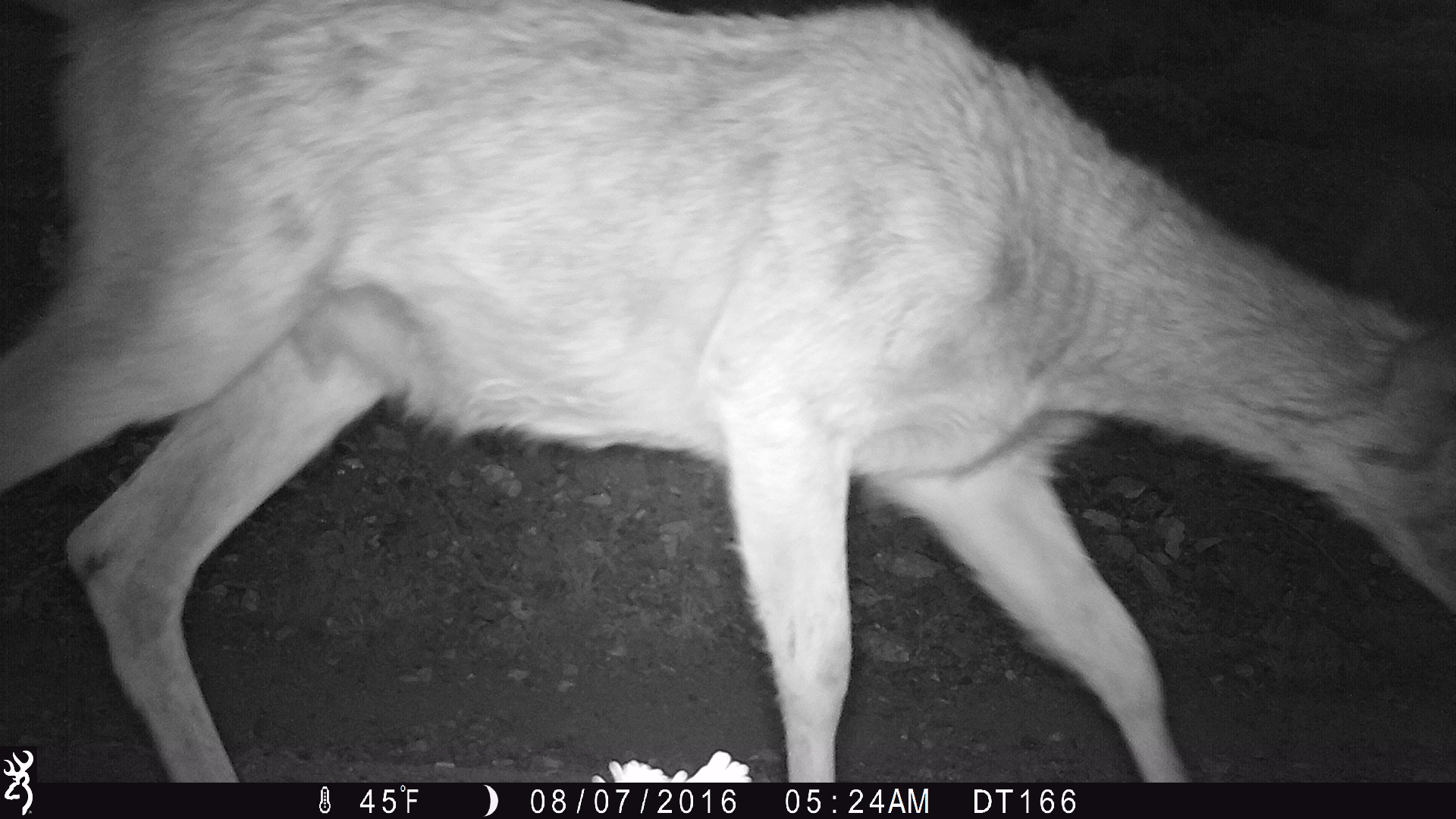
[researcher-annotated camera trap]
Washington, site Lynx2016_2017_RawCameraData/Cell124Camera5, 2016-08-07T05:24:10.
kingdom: Animalia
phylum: Chordata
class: Mammalia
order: Artiodactyla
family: Cervidae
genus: Odocoileus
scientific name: Odocoileus hemionus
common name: mule deer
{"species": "Odocoileus hemionus (mule deer)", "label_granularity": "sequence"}